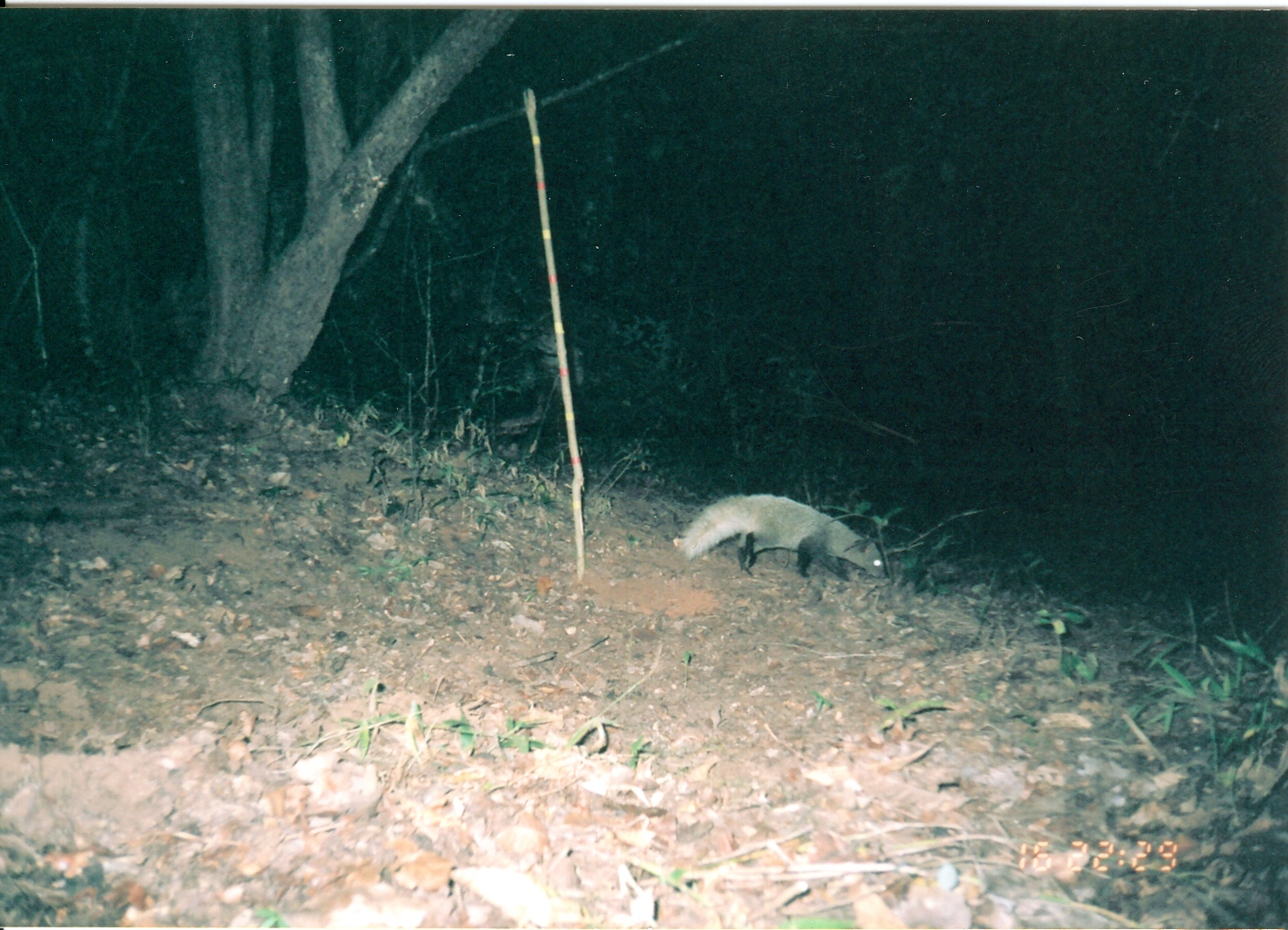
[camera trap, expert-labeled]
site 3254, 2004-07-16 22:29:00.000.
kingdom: Animalia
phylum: Chordata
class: Mammalia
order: Carnivora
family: Herpestidae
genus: Bdeogale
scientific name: Bdeogale jacksoni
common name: jackson's mongoose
Bdeogale jacksoni (jackson's mongoose), count 1.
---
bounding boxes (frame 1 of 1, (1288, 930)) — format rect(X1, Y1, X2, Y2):
bdeogale jacksoni: rect(672, 492, 887, 581)